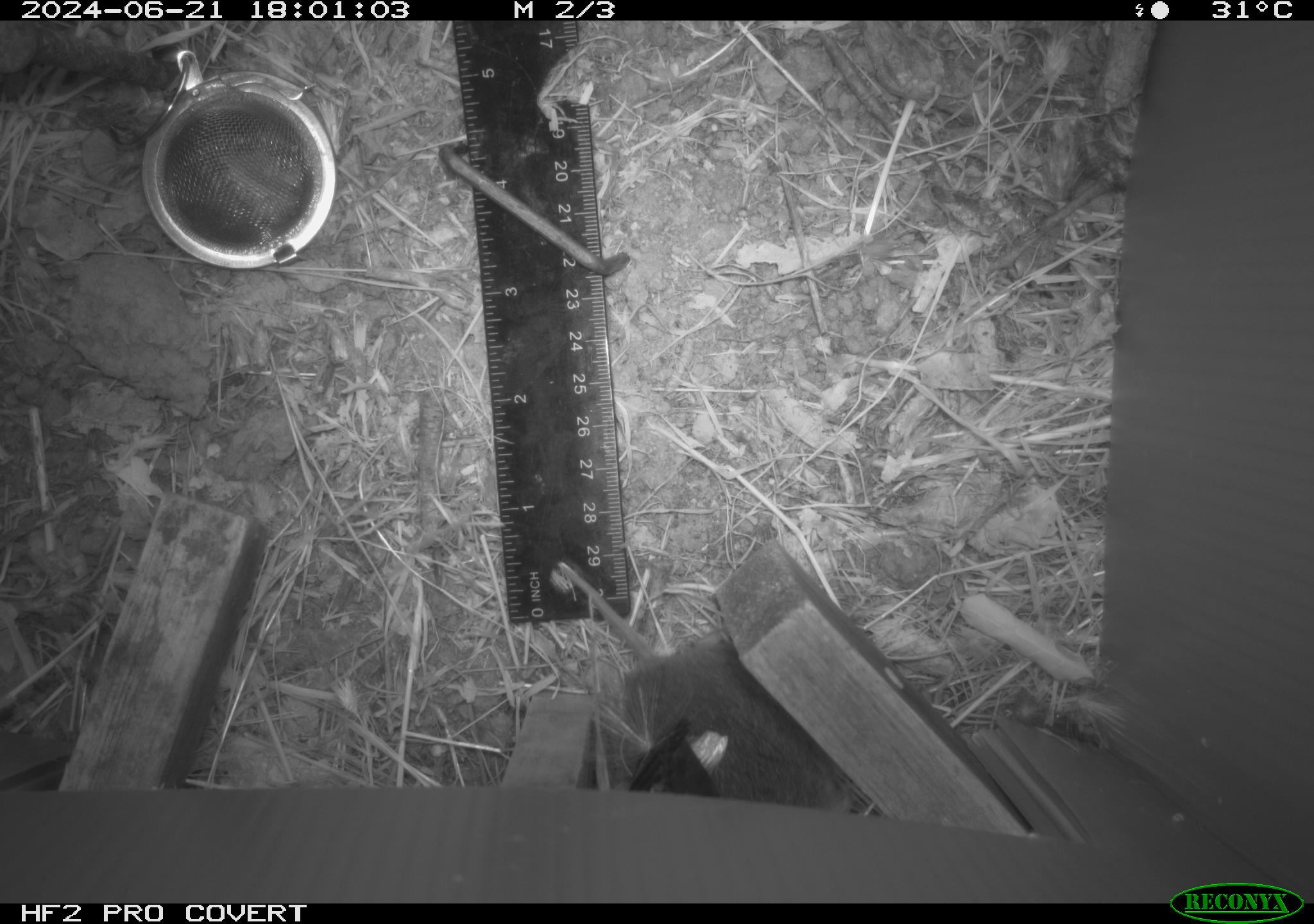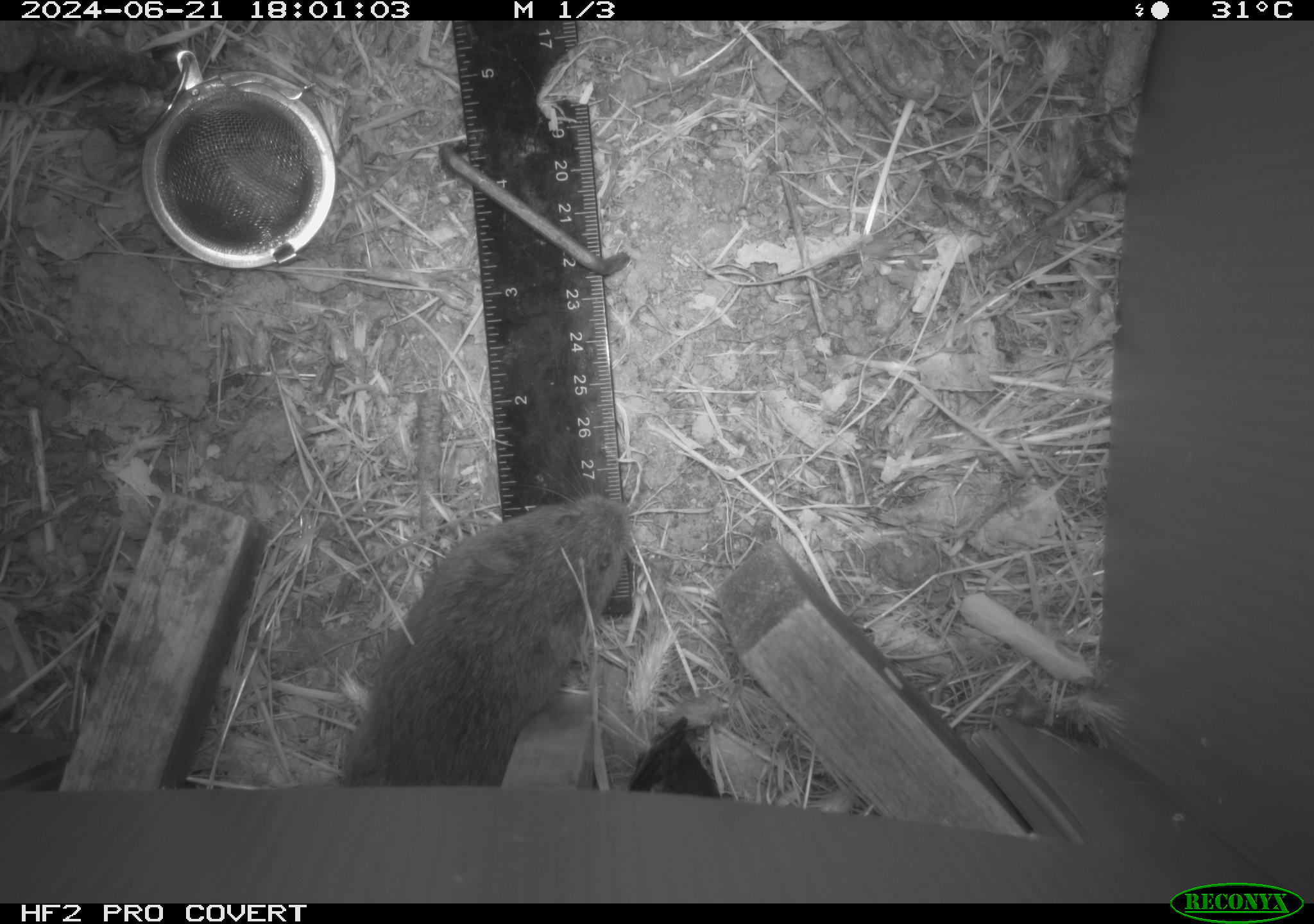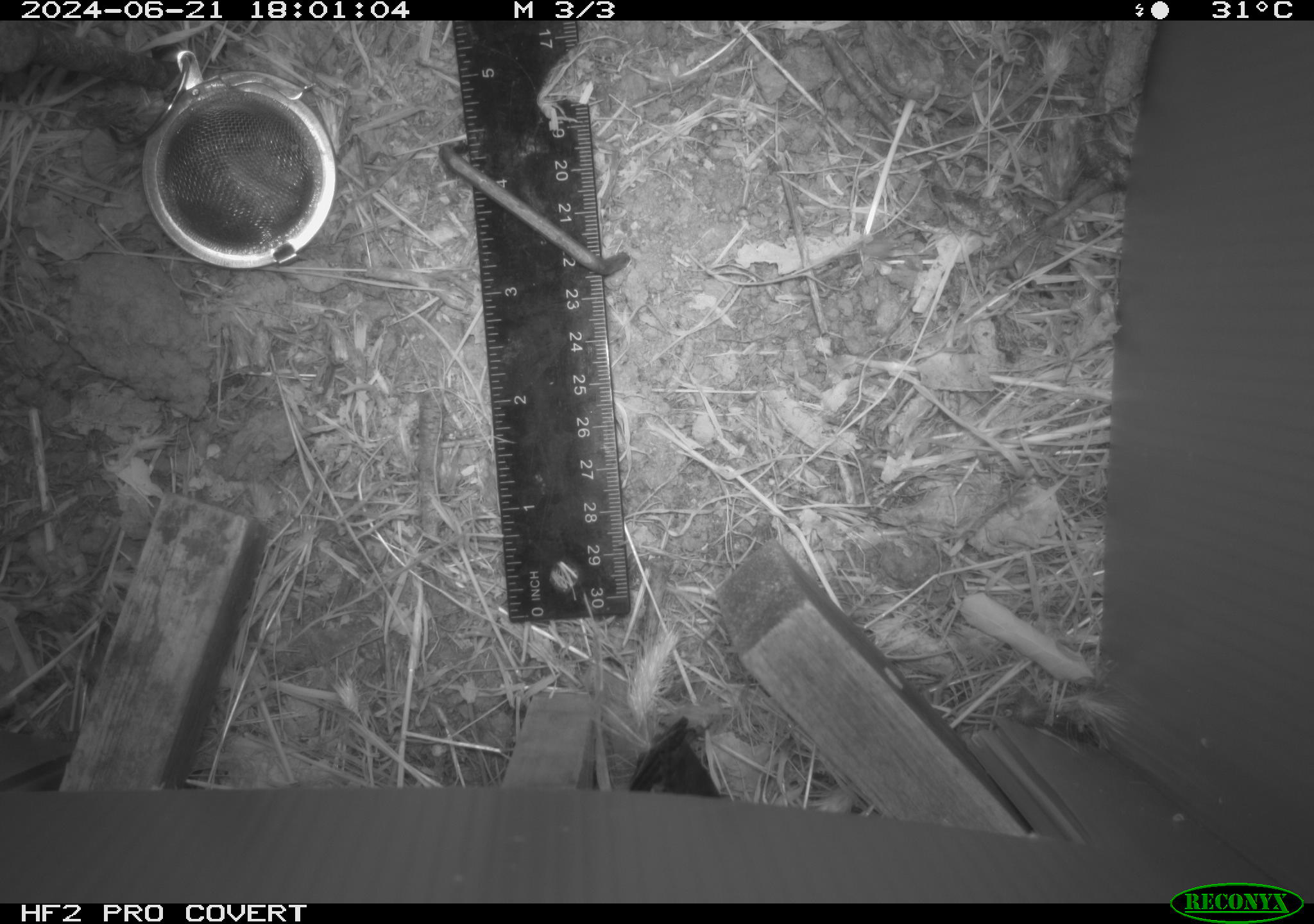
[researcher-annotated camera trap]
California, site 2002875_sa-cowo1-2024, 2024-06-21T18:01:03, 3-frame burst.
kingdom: Animalia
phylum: Chordata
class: Mammalia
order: Rodentia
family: Cricetidae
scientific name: Arvicolinae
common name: voles, lemmings, and muskrats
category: arvicolinae subfamily